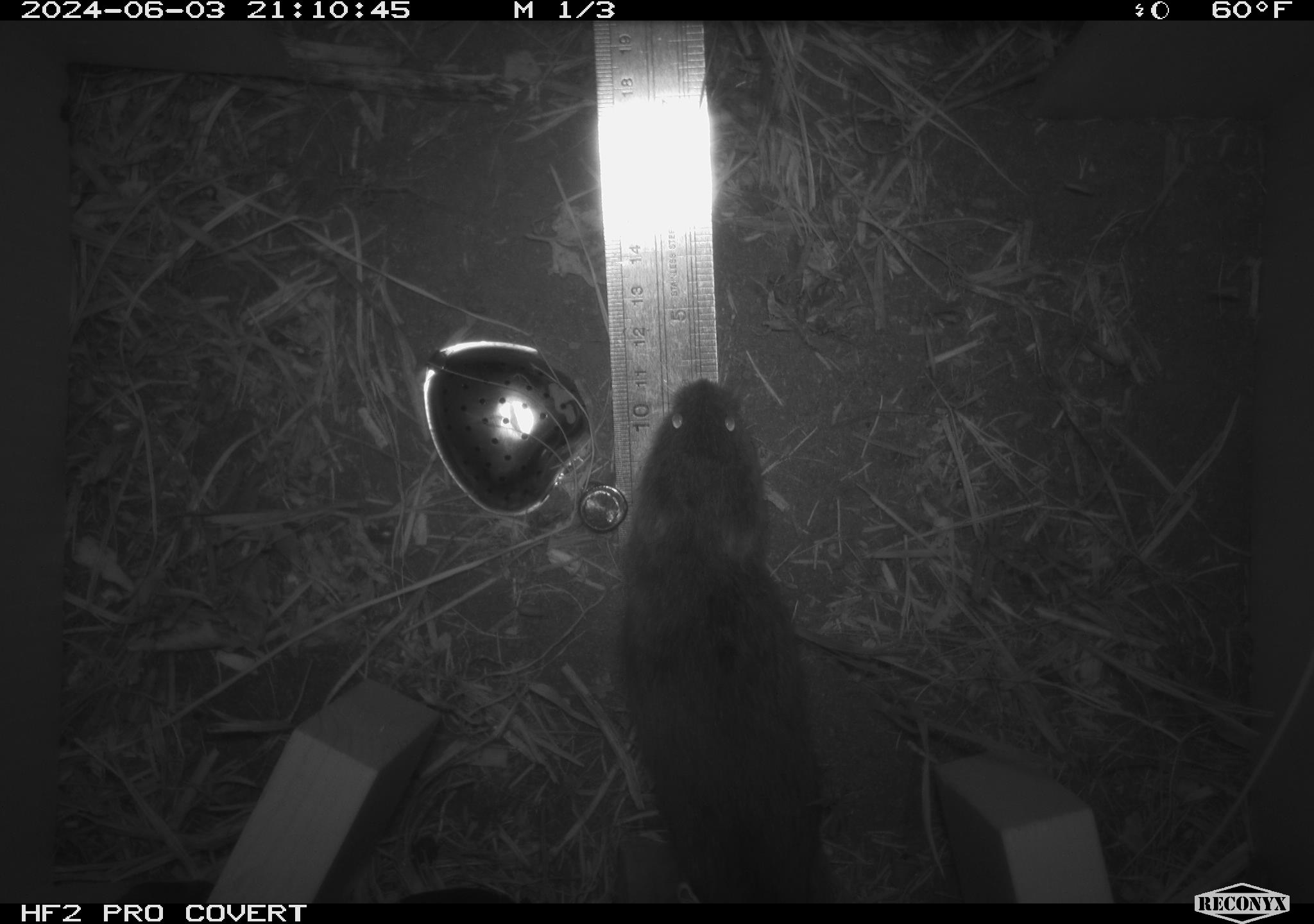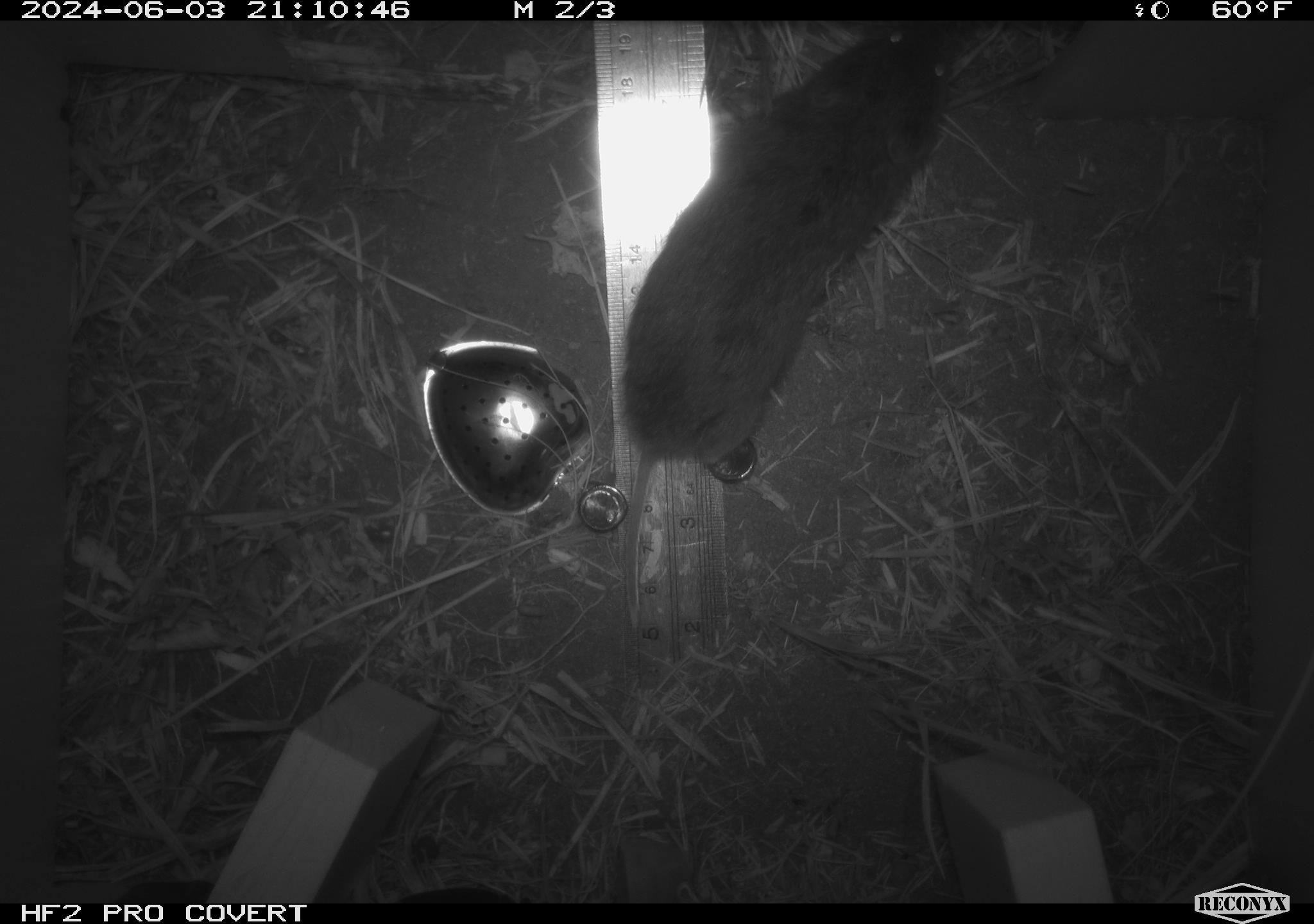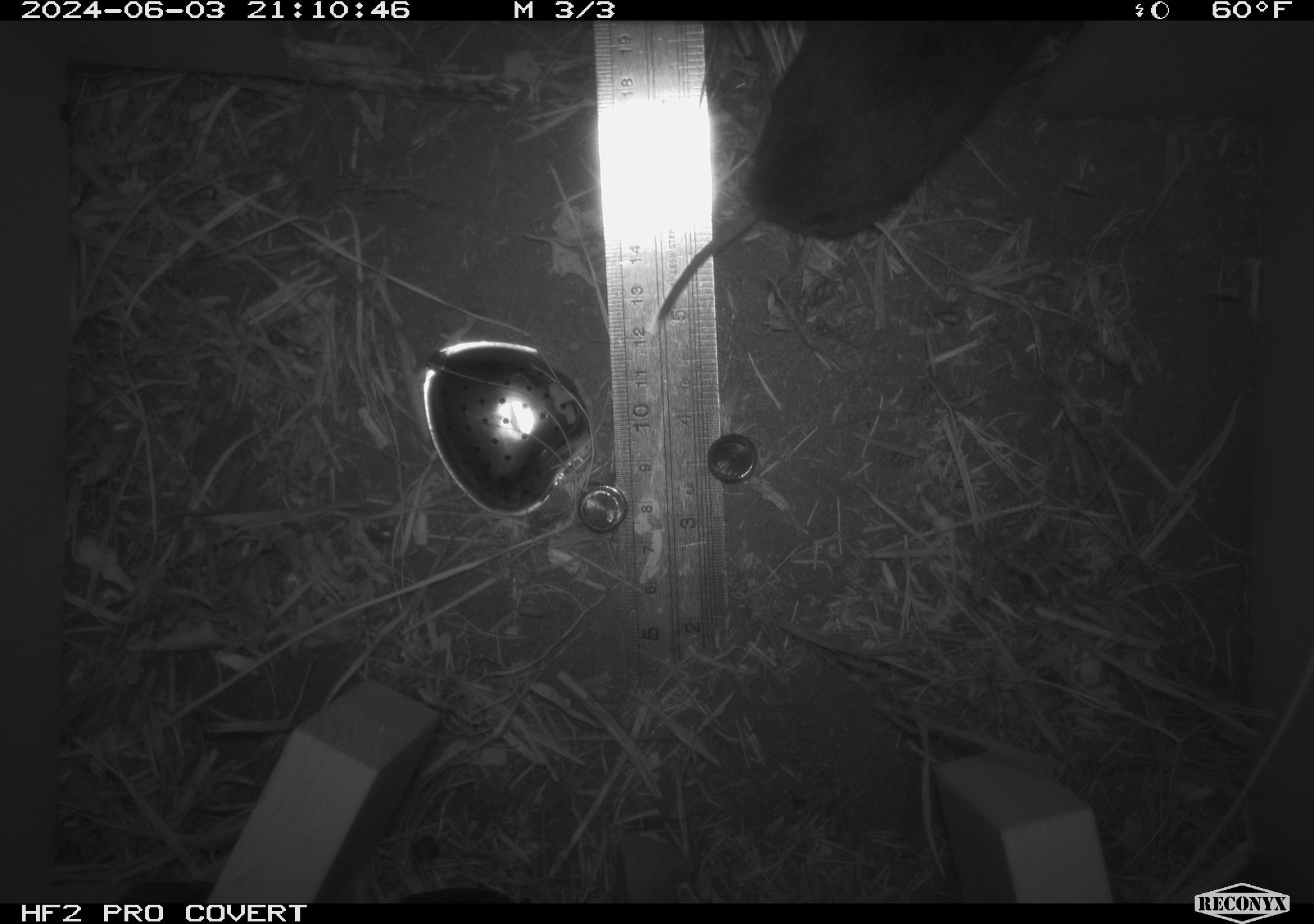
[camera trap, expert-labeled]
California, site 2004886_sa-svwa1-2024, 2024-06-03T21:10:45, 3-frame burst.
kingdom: Animalia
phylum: Chordata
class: Mammalia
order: Rodentia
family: Cricetidae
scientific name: Arvicolinae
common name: voles, lemmings, and muskrats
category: arvicolinae subfamily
Arvicolinae subfamily (voles, lemmings, and muskrats) (Arvicolinae).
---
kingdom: Animalia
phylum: Arthropoda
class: Malacostraca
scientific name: Malacostraca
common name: amphipods, crabs, isopods, krill, lobsters and shrimps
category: malacostracan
Malacostracan (amphipods, crabs, isopods, krill, lobsters and shrimps) (Malacostraca).